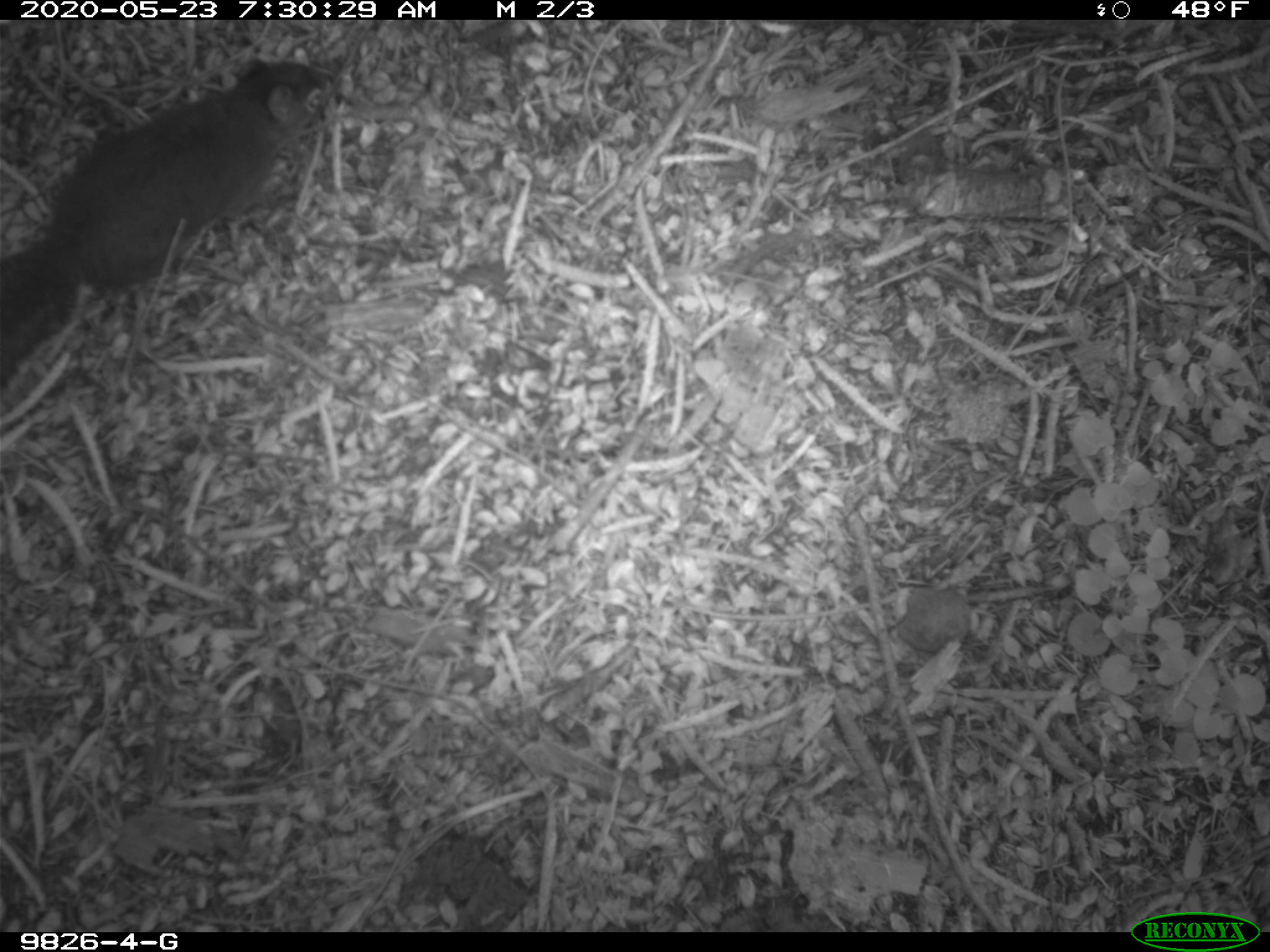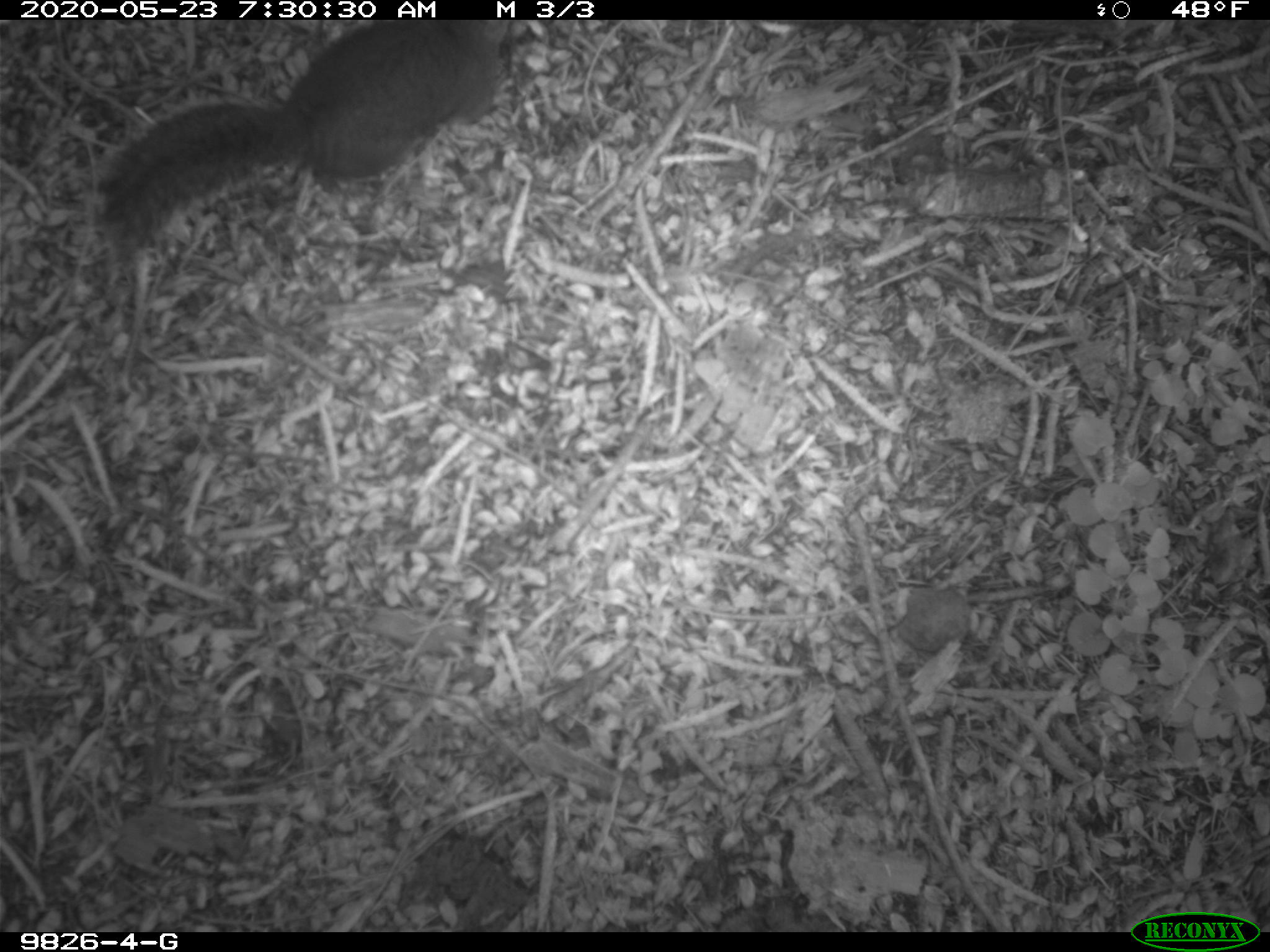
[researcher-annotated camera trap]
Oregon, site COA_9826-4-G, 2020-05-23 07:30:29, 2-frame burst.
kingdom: Animalia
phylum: Chordata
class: Mammalia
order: Rodentia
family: Sciuridae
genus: Tamiasciurus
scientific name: Tamiasciurus douglasii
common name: douglas squirrel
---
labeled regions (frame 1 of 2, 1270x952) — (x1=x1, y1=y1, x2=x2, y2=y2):
douglas squirrel: (x1=0, y1=57, x2=328, y2=345)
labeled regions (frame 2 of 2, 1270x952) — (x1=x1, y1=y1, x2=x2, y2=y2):
douglas squirrel: (x1=90, y1=22, x2=509, y2=247)